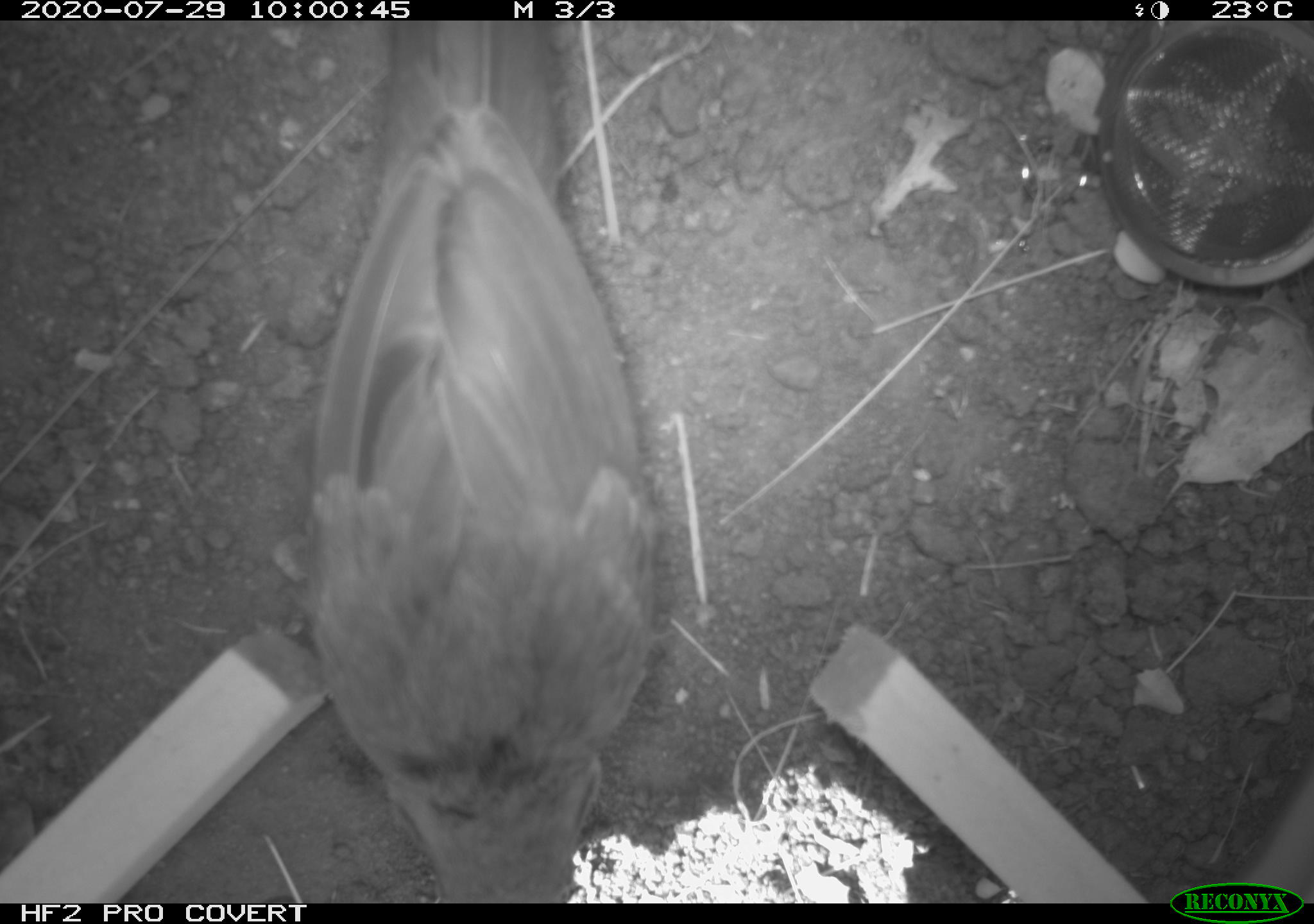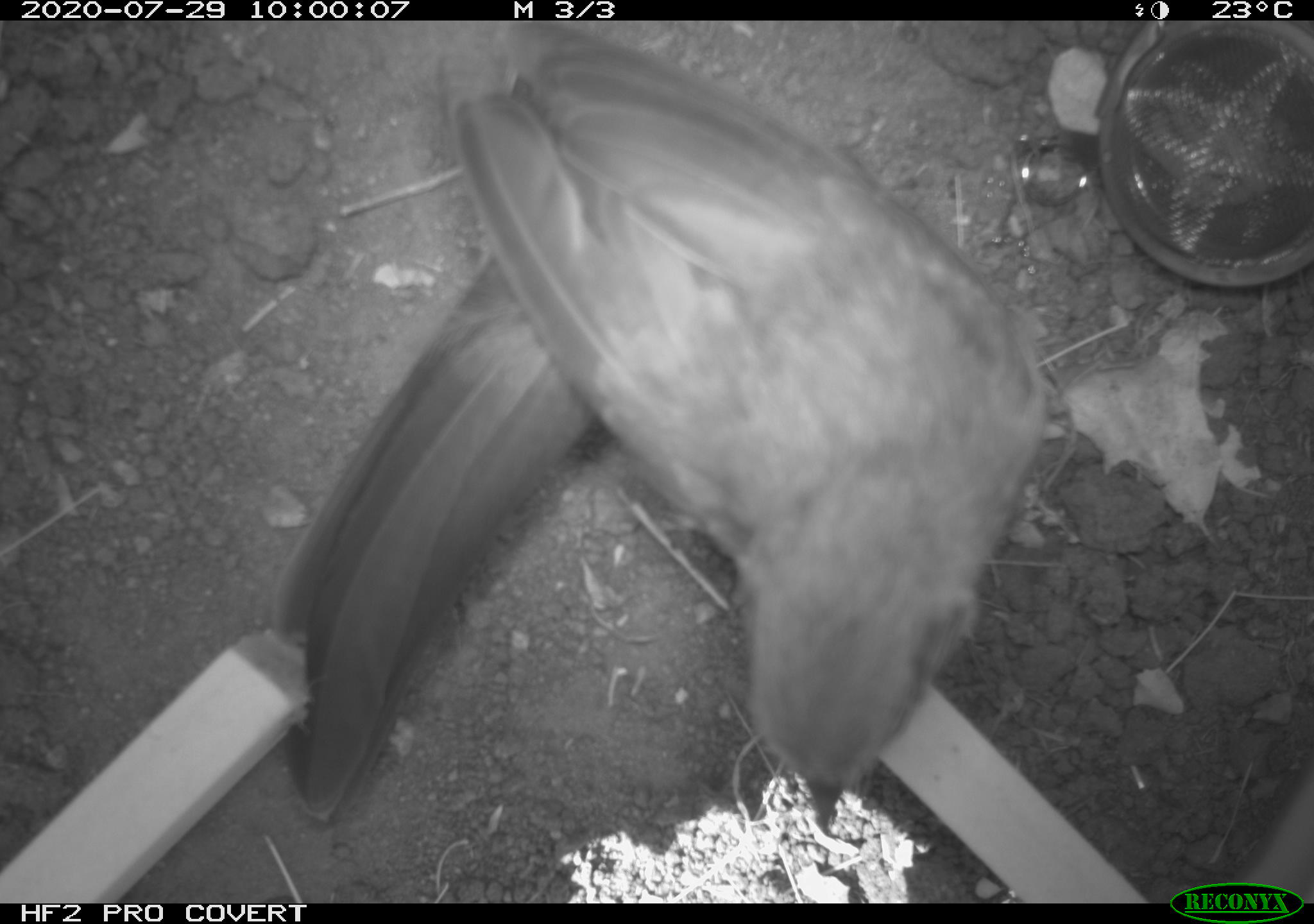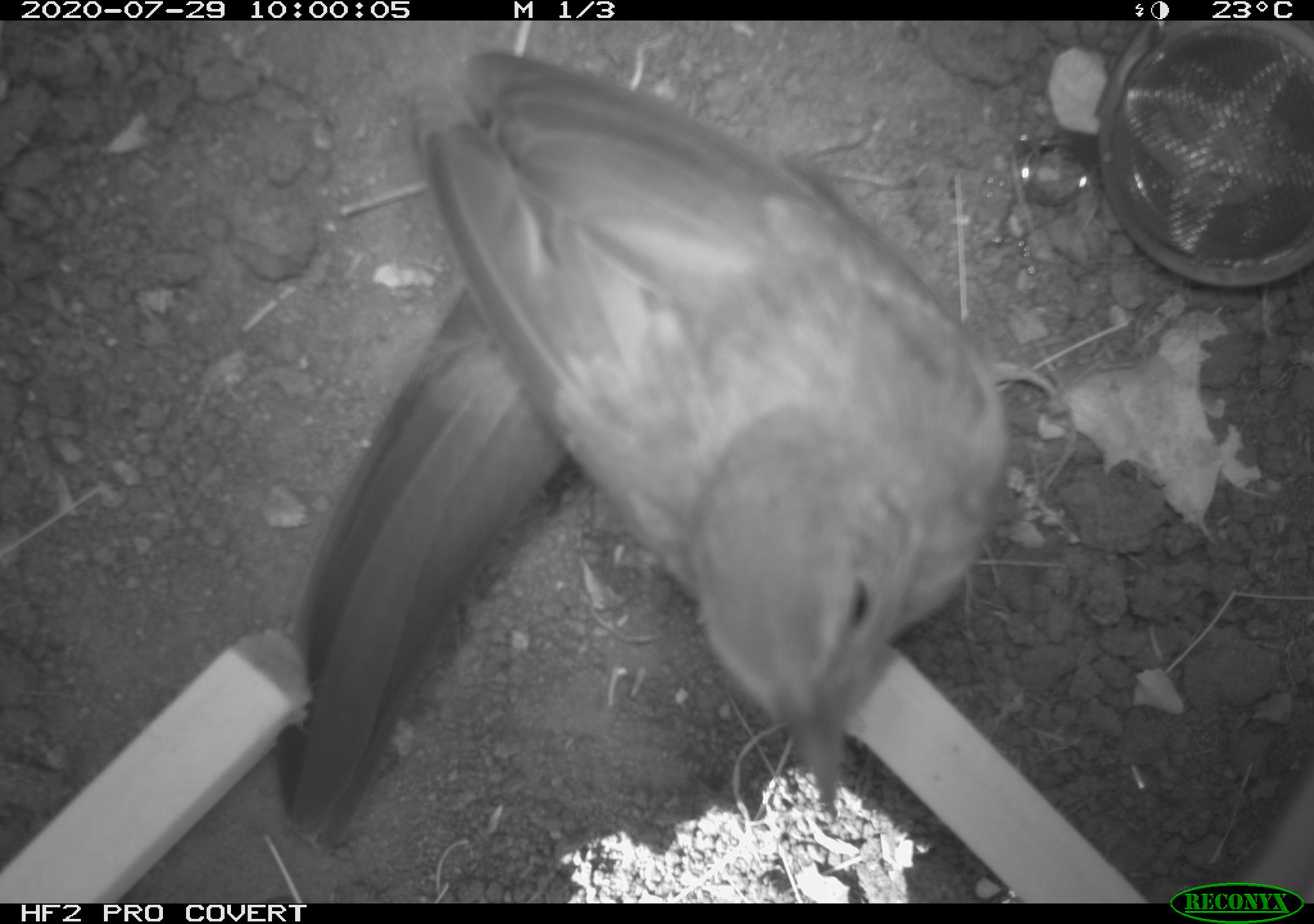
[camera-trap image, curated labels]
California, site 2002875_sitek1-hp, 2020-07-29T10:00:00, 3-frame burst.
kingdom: Animalia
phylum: Chordata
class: Aves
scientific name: Aves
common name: bird